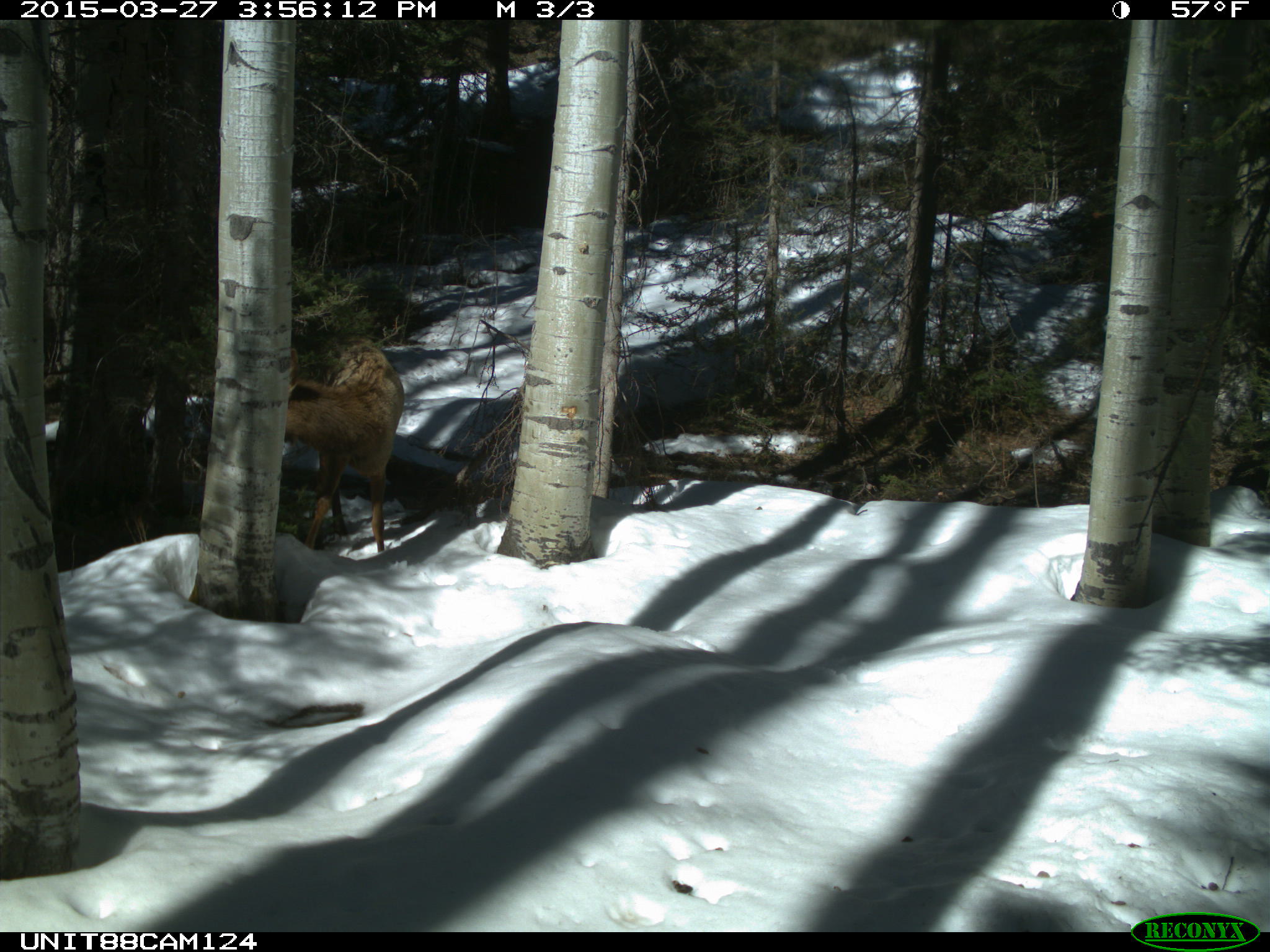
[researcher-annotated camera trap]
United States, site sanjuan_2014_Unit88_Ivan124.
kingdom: Animalia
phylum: Chordata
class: Mammalia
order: Artiodactyla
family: Cervidae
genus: Cervus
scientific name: Cervus elaphus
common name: red deer